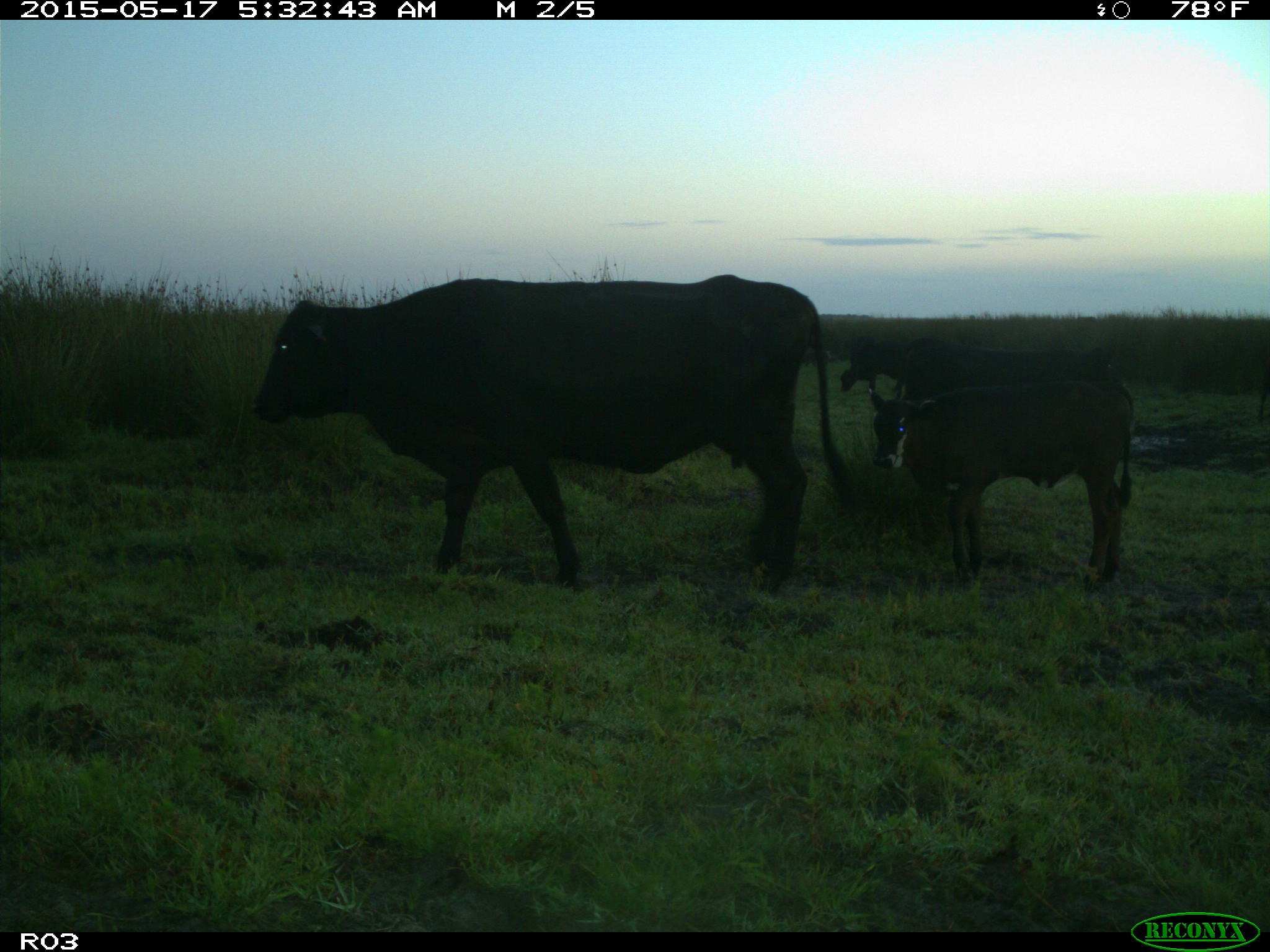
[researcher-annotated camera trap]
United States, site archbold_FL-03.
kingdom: Animalia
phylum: Chordata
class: Mammalia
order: Artiodactyla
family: Bovidae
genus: Bos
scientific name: Bos taurus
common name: domestic cow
Bos taurus (domestic cow).